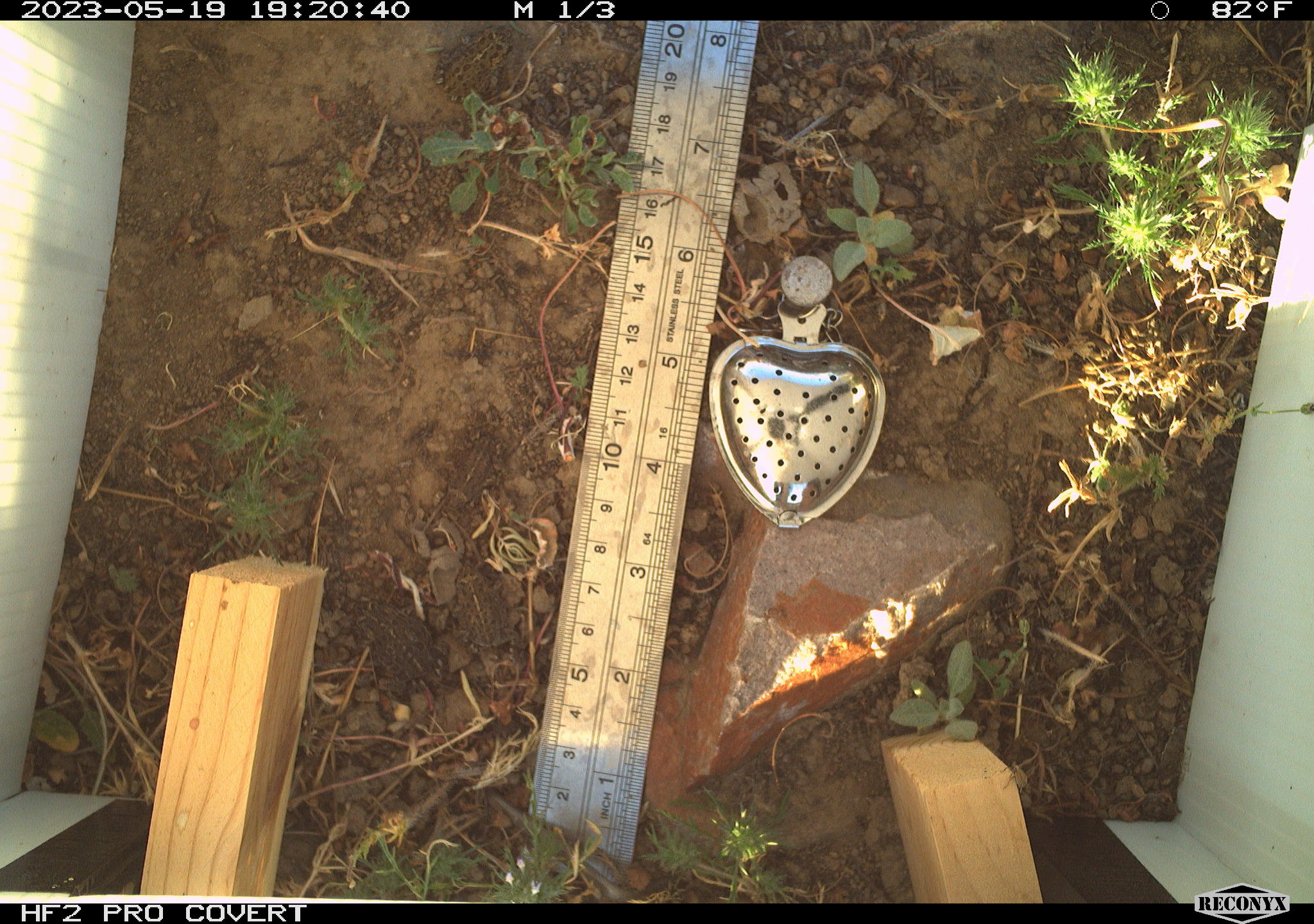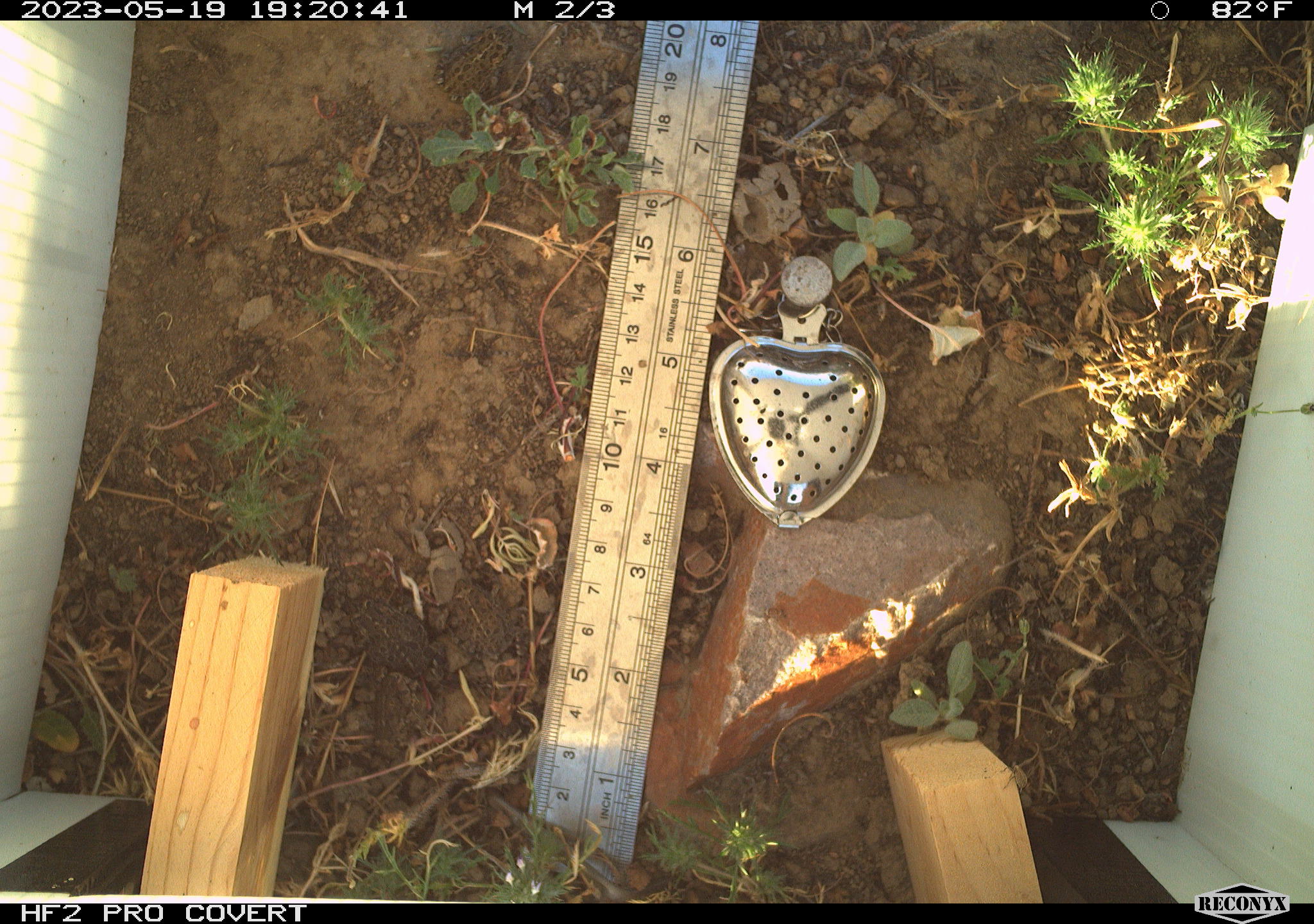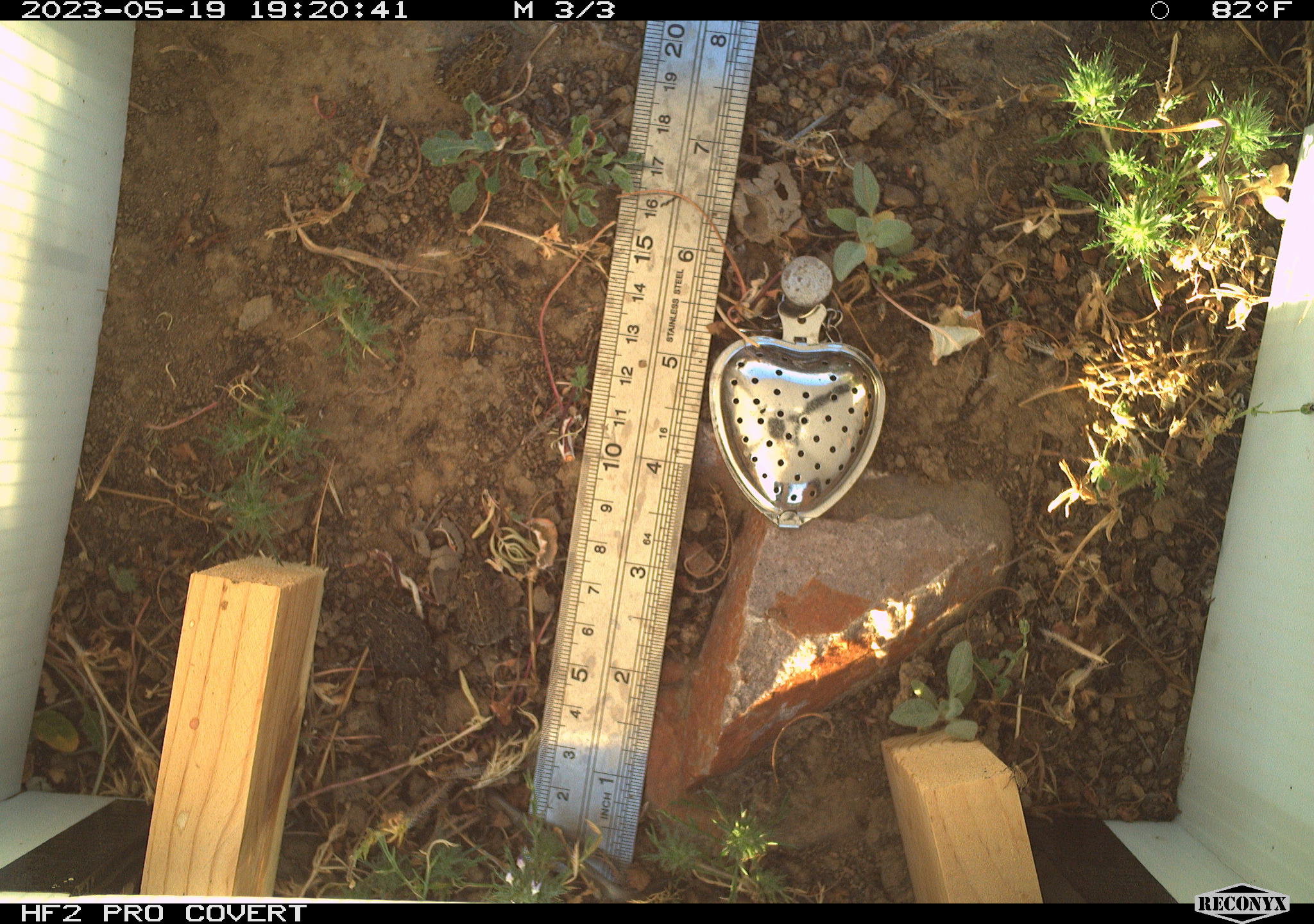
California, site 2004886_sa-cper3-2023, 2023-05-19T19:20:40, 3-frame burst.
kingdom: Animalia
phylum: Chordata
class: Amphibia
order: Anura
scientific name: Anura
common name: frogs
Frogs (Anura).